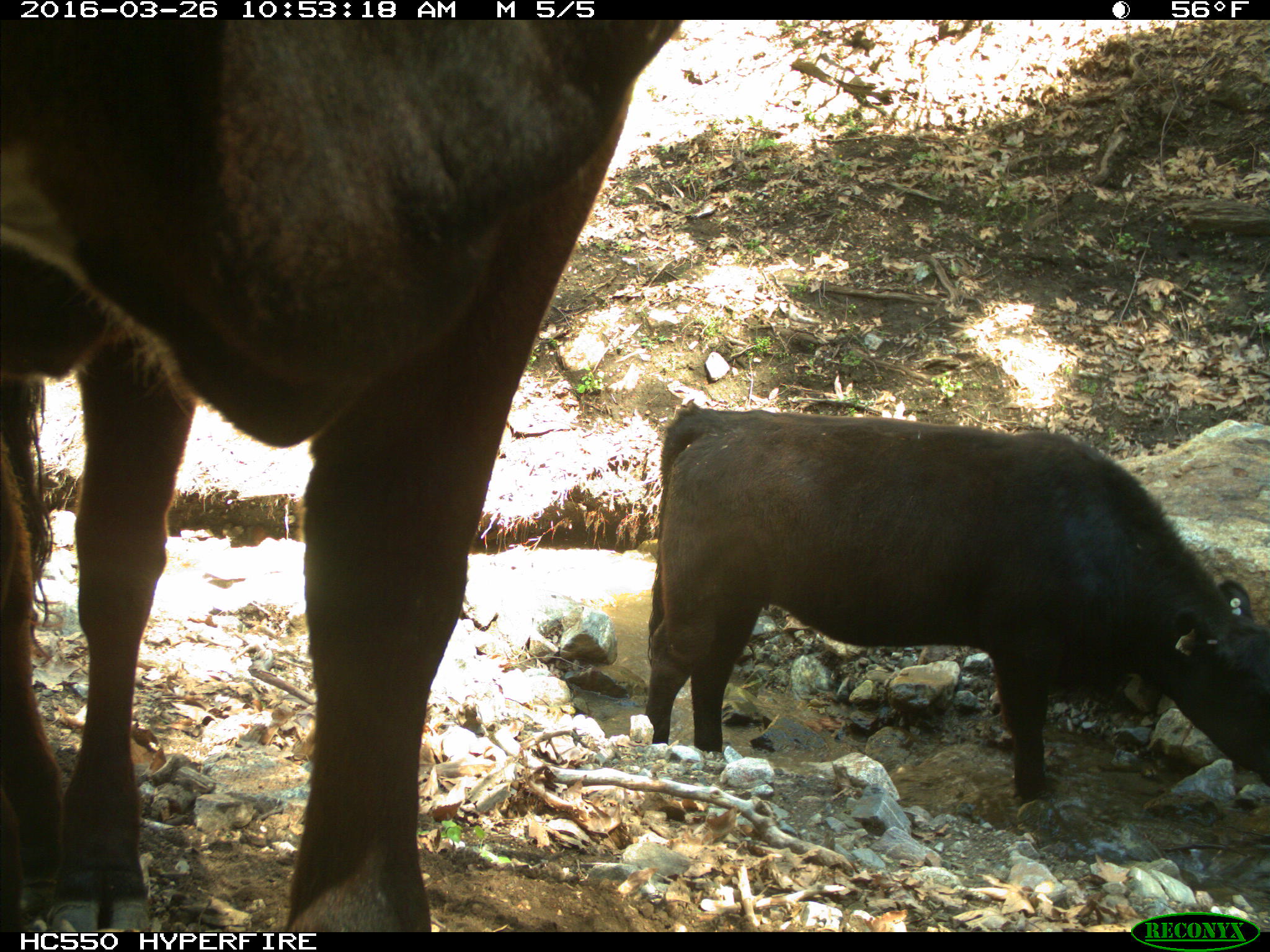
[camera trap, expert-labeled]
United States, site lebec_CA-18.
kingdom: Animalia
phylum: Chordata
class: Mammalia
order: Artiodactyla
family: Bovidae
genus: Bos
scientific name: Bos taurus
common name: domestic cow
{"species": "Bos taurus (domestic cow)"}